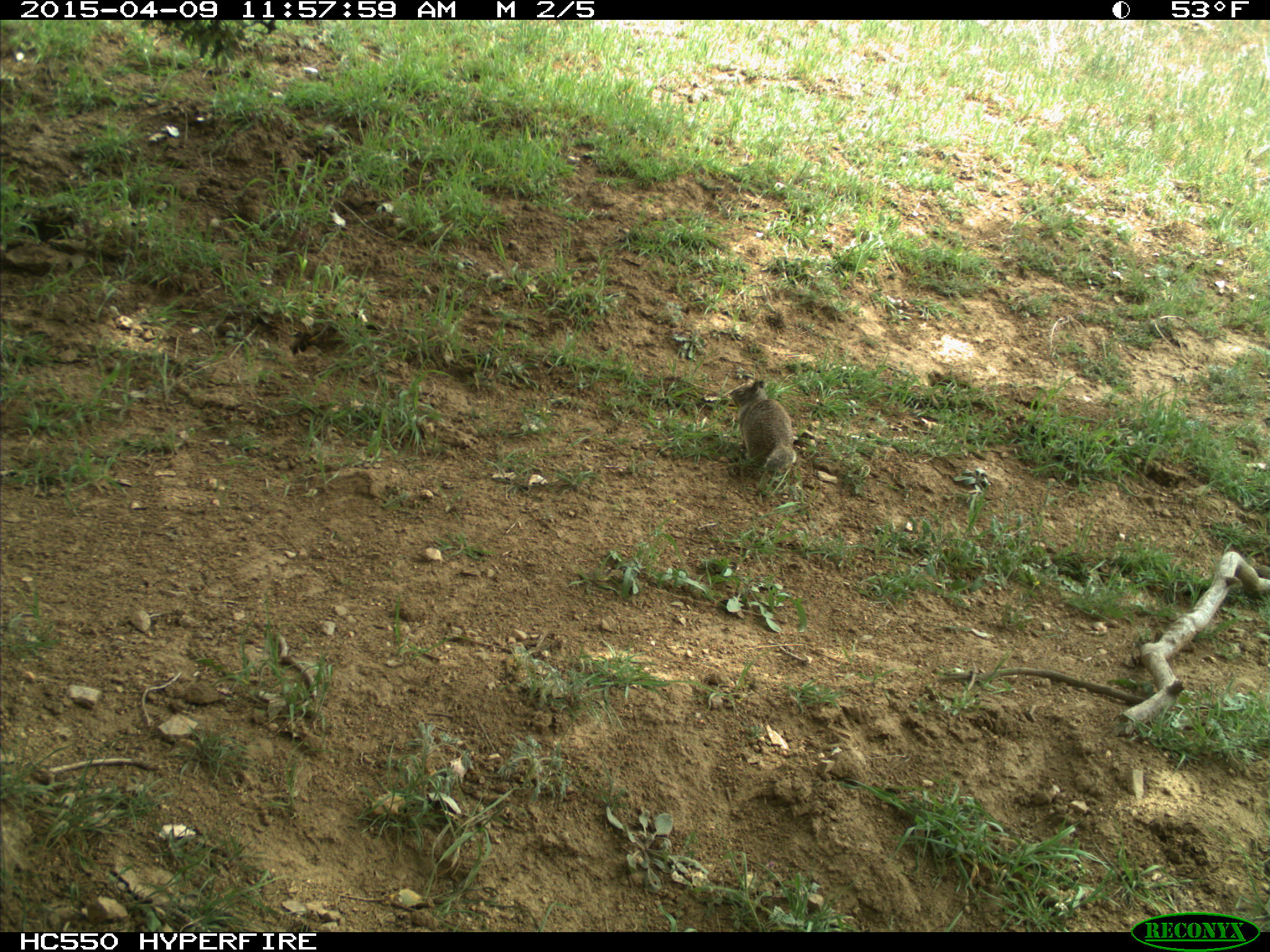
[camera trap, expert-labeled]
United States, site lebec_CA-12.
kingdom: Animalia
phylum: Chordata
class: Mammalia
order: Rodentia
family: Sciuridae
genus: Otospermophilus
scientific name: Otospermophilus beecheyi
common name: california ground squirrel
Otospermophilus beecheyi (california ground squirrel).